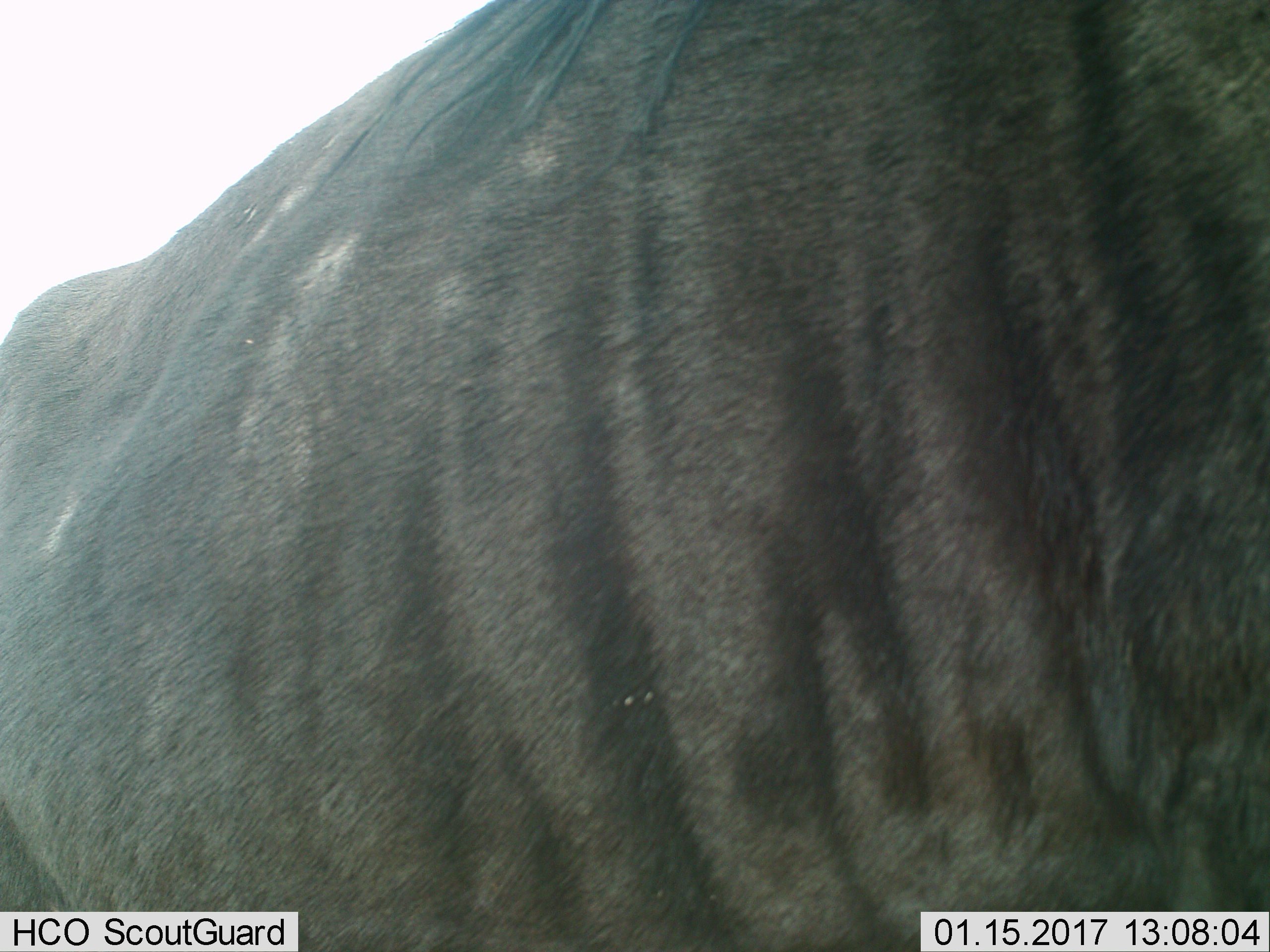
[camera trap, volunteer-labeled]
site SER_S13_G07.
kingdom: Animalia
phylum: Chordata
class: Mammalia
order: Artiodactyla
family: Bovidae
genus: Connochaetes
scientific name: Connochaetes taurinus taurinus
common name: blue wildebeest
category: wildebeestblue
Wildebeestblue (blue wildebeest) (Connochaetes taurinus taurinus), count 1. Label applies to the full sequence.